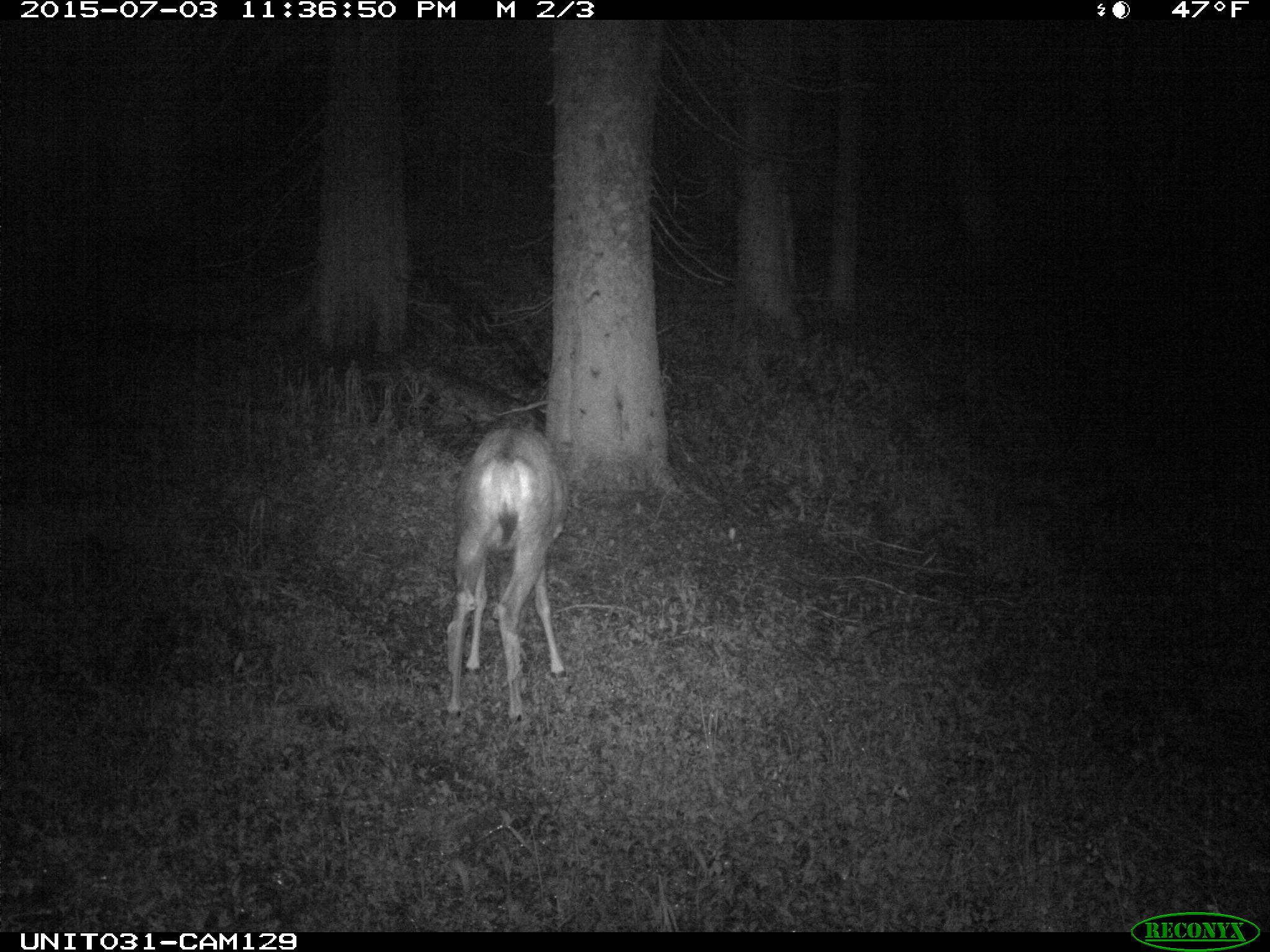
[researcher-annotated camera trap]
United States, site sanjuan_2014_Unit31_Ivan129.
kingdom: Animalia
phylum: Chordata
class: Mammalia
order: Artiodactyla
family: Cervidae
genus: Odocoileus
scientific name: Odocoileus hemionus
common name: mule deer